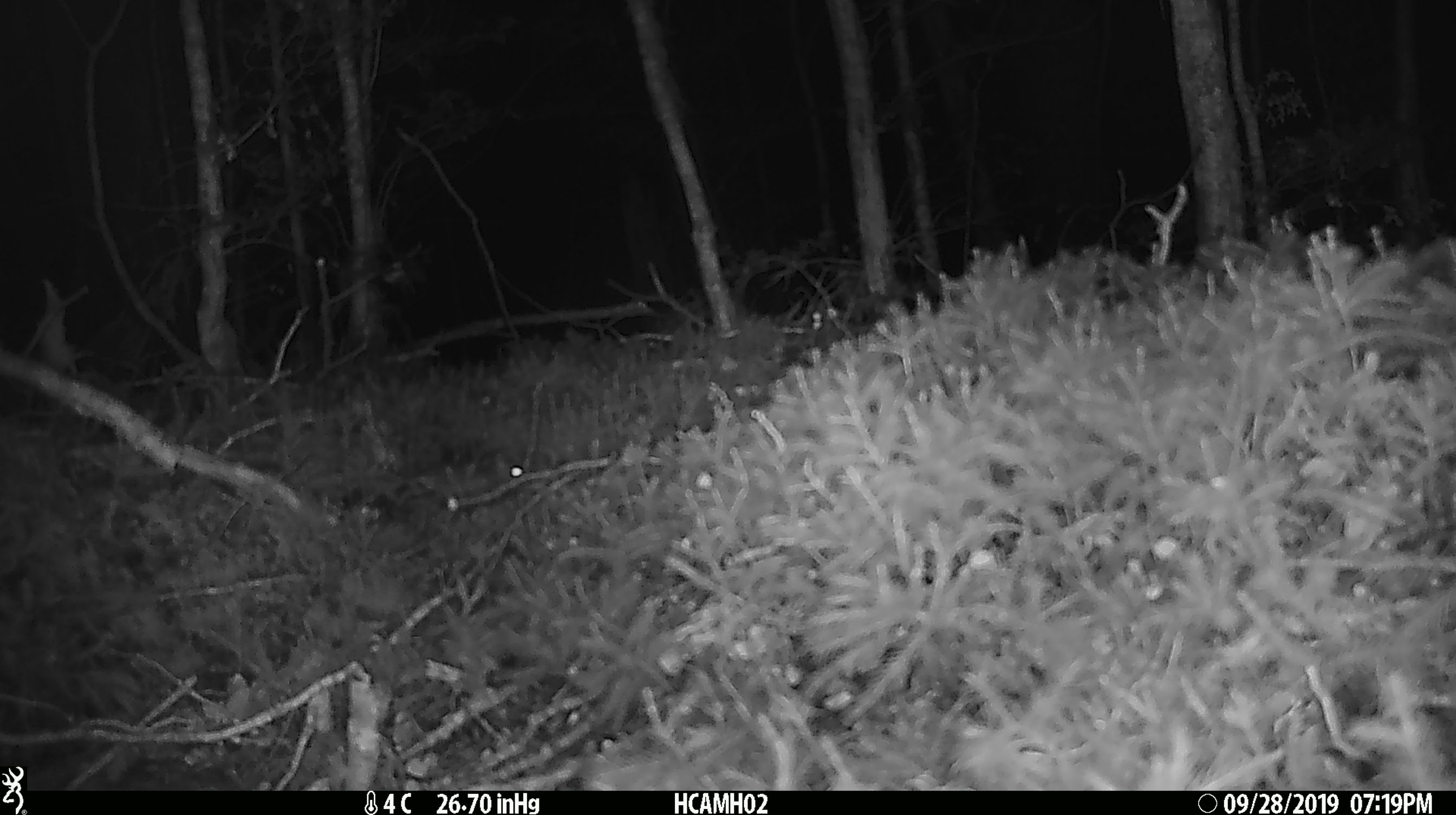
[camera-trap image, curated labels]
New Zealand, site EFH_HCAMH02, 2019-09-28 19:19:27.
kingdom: Animalia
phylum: Chordata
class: Mammalia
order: Rodentia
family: Muridae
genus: Mus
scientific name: Mus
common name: mouse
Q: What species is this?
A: Mouse (Mus).